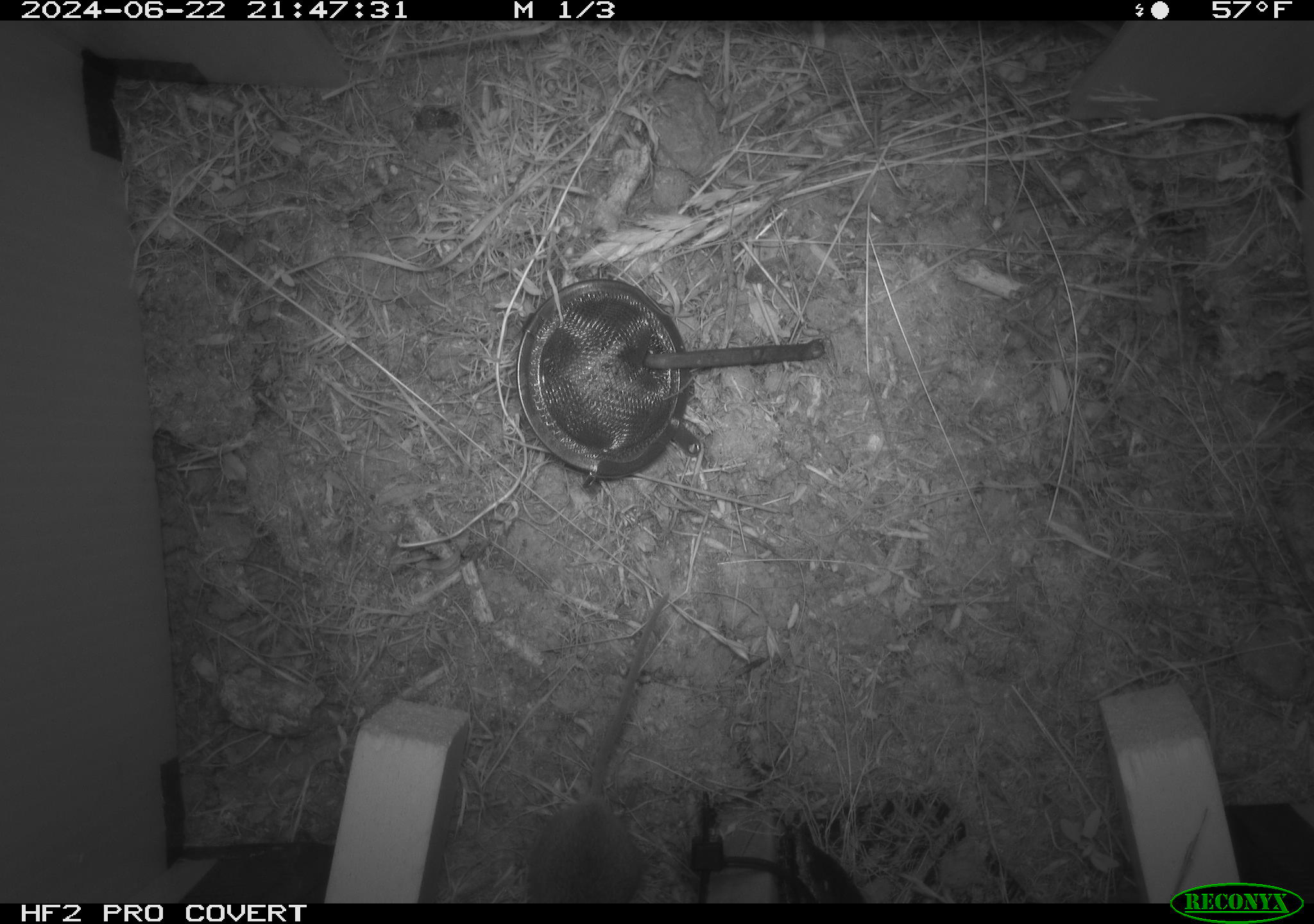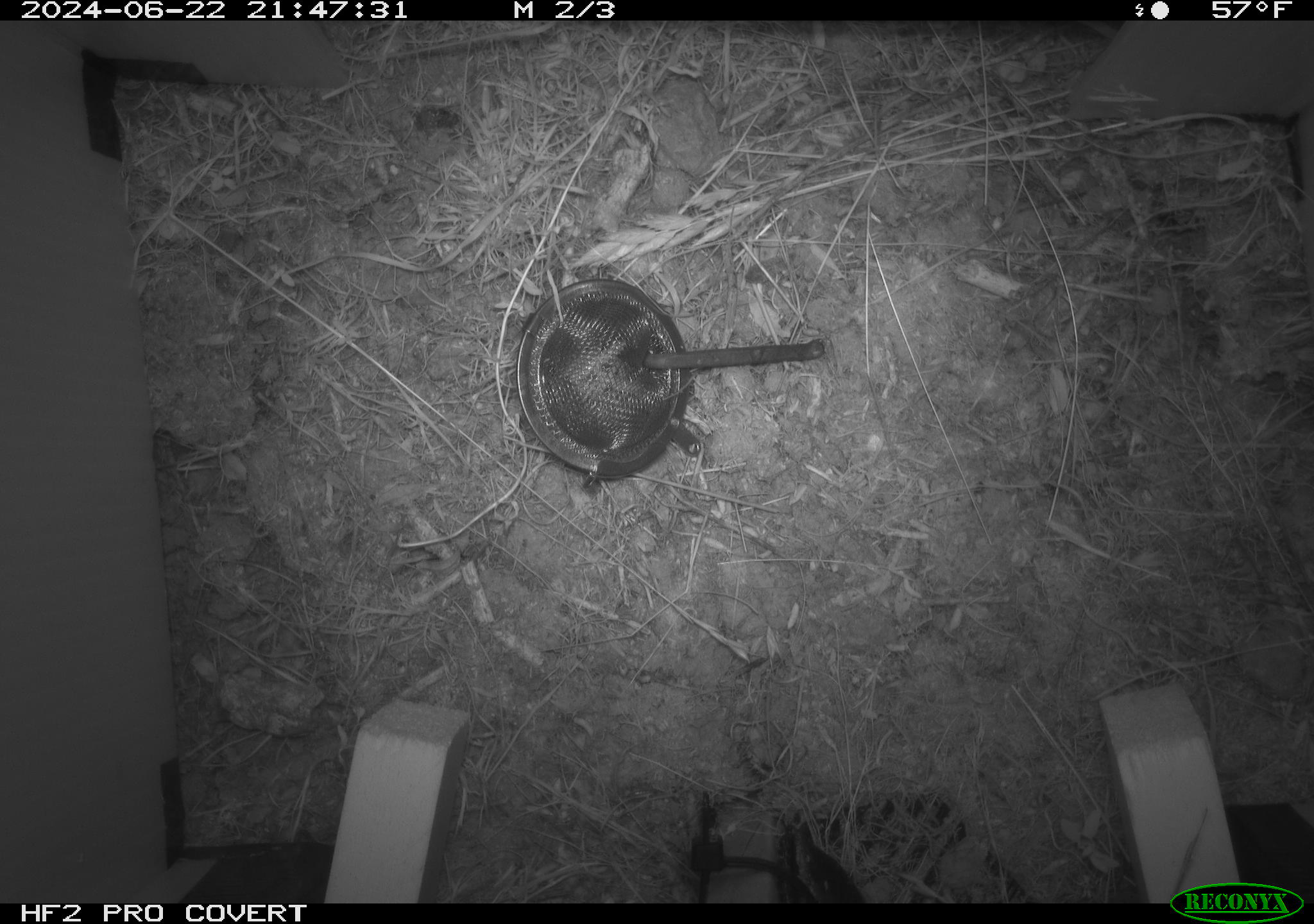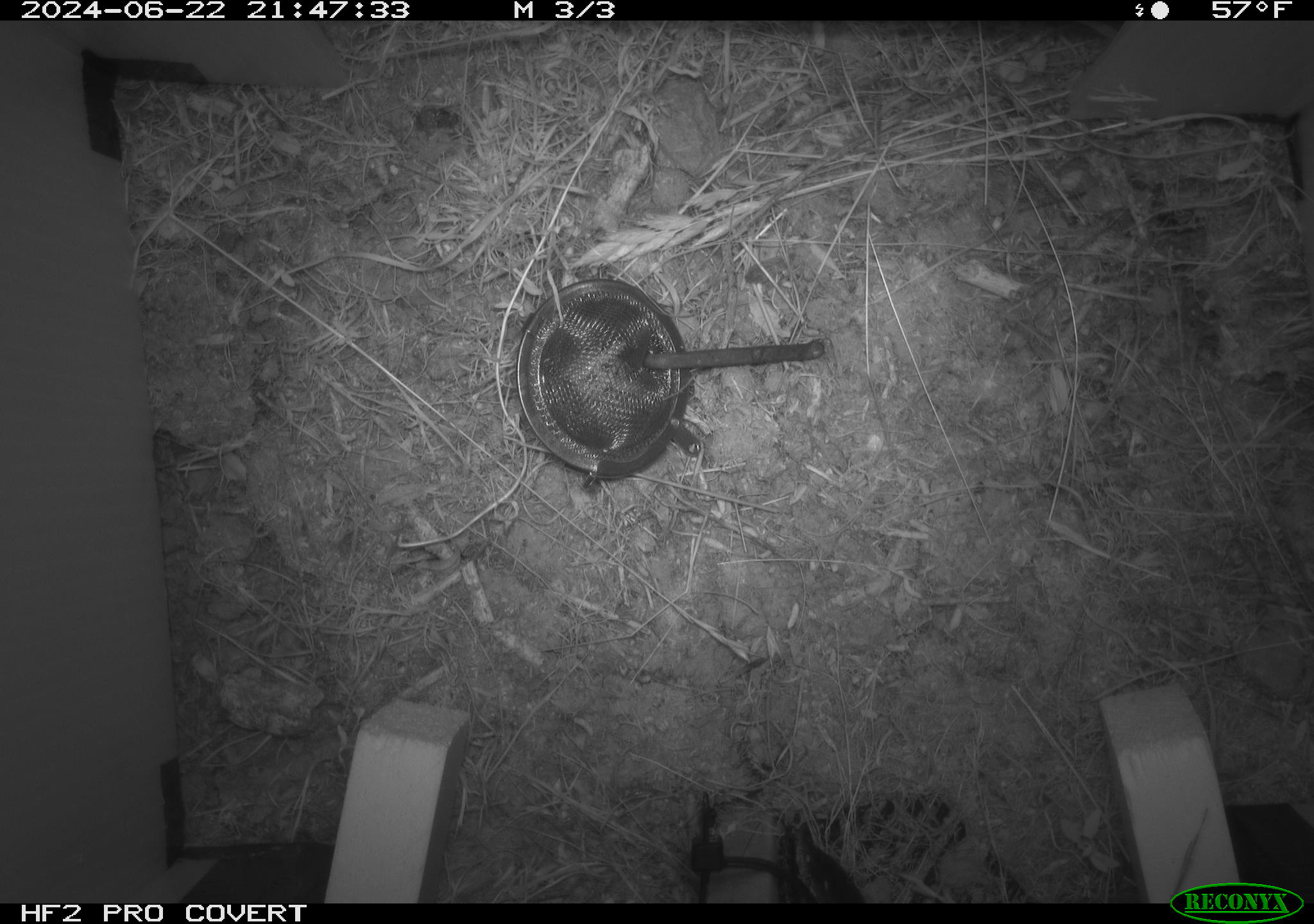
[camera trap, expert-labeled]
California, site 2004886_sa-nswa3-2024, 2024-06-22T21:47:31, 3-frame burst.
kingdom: Animalia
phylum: Chordata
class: Mammalia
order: Rodentia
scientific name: Rodentia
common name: rodent